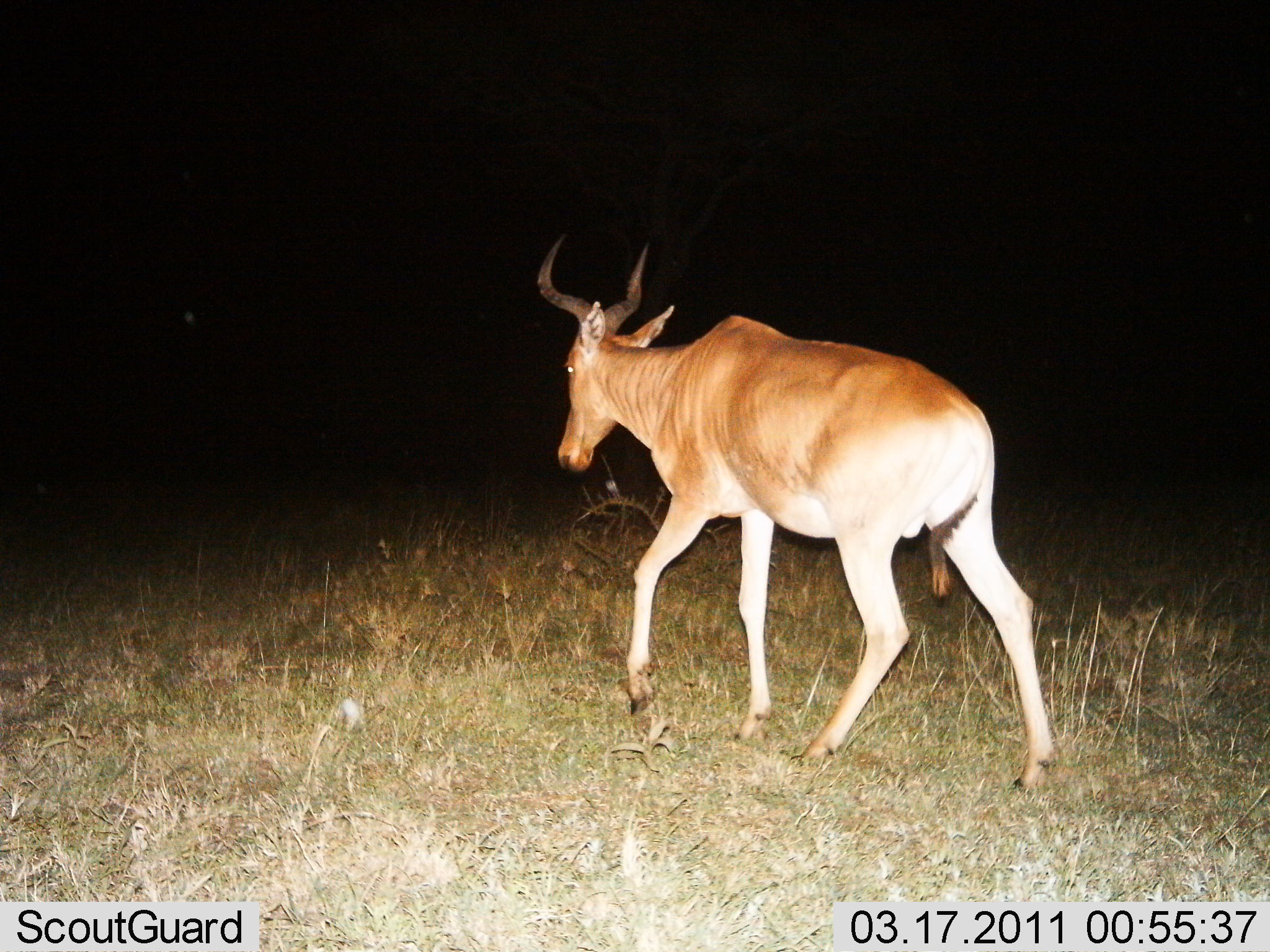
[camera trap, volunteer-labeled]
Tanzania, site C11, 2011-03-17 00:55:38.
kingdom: Animalia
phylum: Chordata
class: Mammalia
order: Artiodactyla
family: Bovidae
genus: Alcelaphus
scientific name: Alcelaphus buselaphus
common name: hartebeest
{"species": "hartebeest (Alcelaphus buselaphus)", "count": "1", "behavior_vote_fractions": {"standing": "14%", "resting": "0%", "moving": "93%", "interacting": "0%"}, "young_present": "7%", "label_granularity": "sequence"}